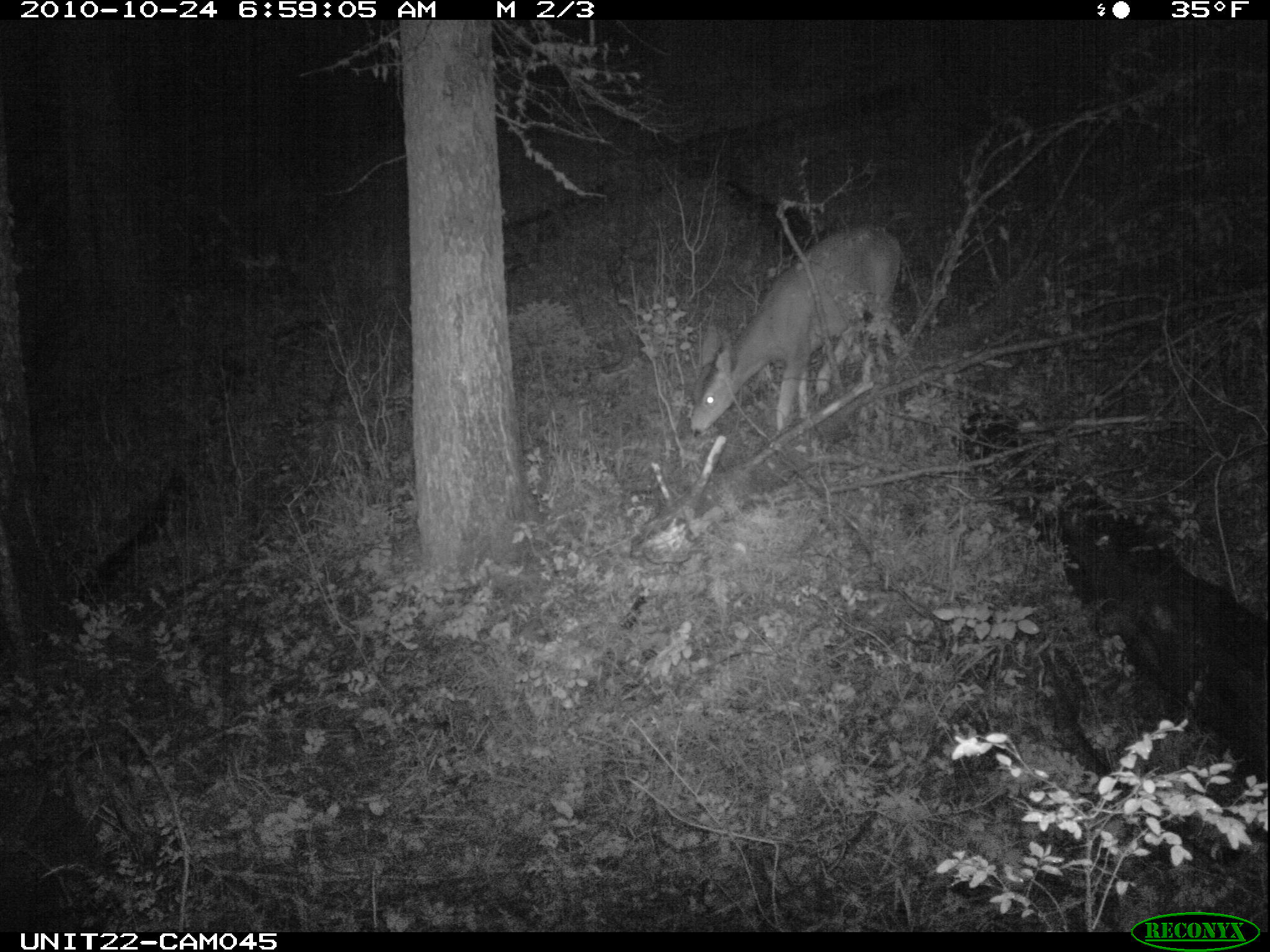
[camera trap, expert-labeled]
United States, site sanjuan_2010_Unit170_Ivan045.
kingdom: Animalia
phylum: Chordata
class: Mammalia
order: Artiodactyla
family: Cervidae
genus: Odocoileus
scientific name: Odocoileus hemionus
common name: mule deer